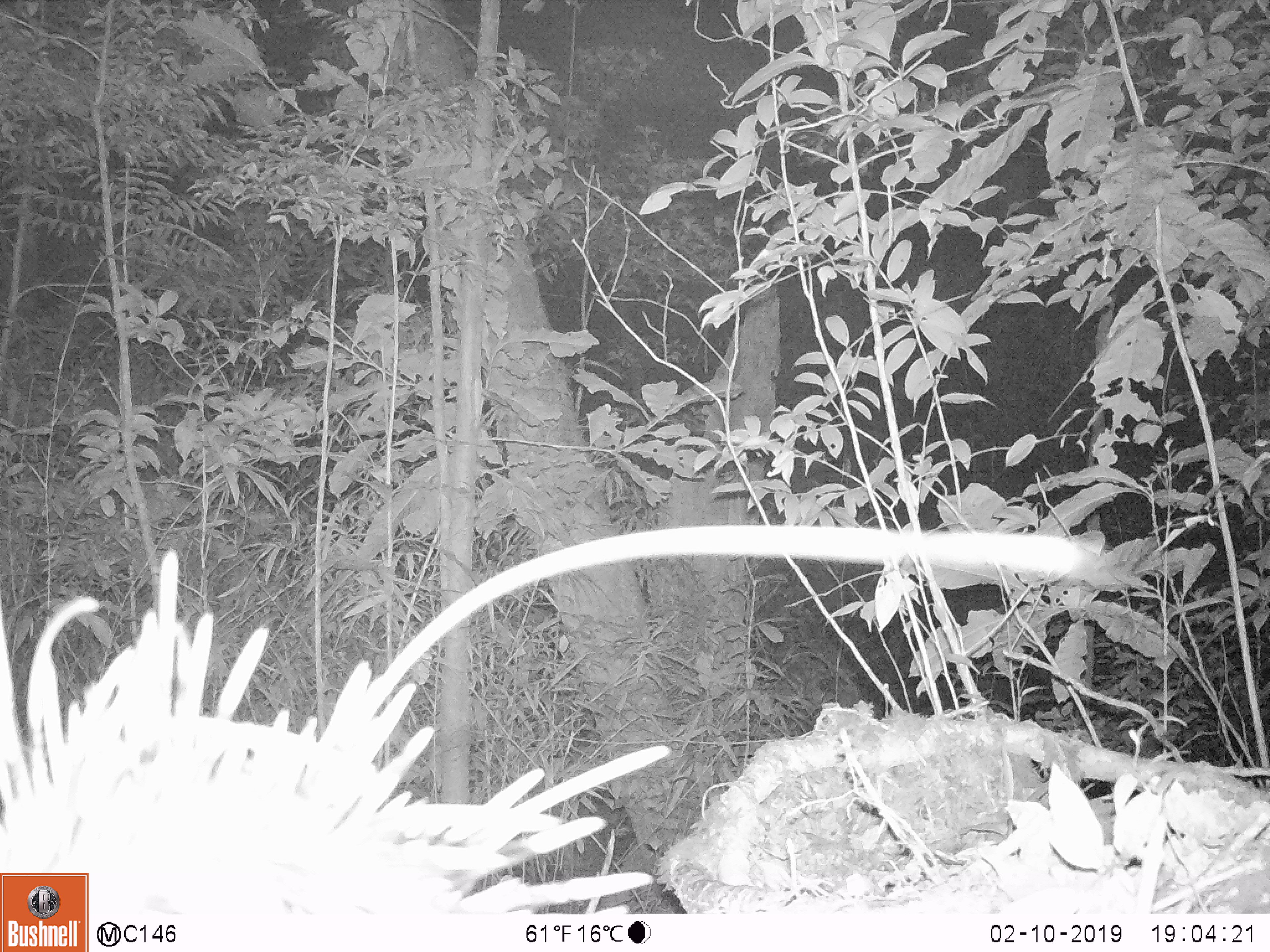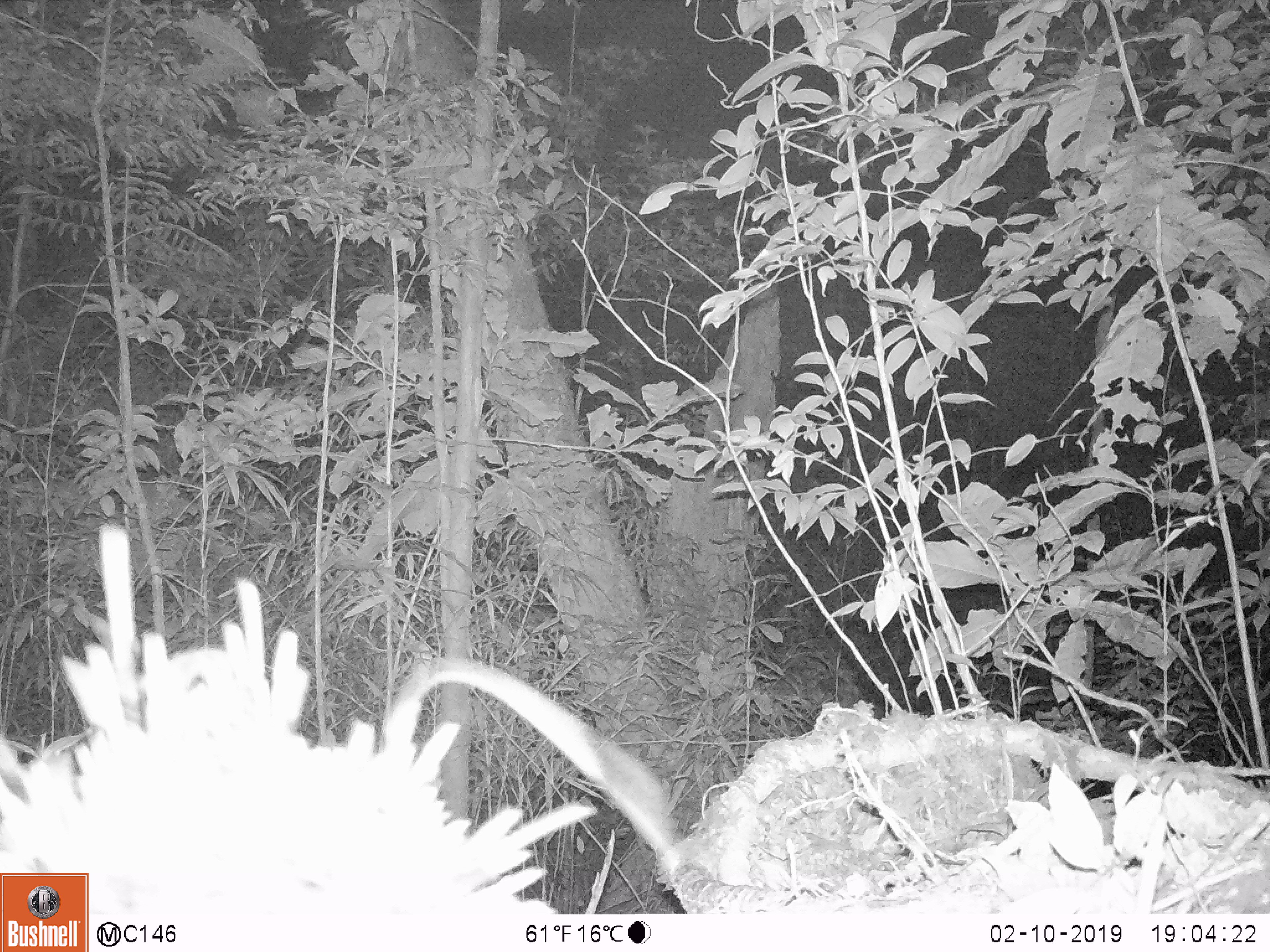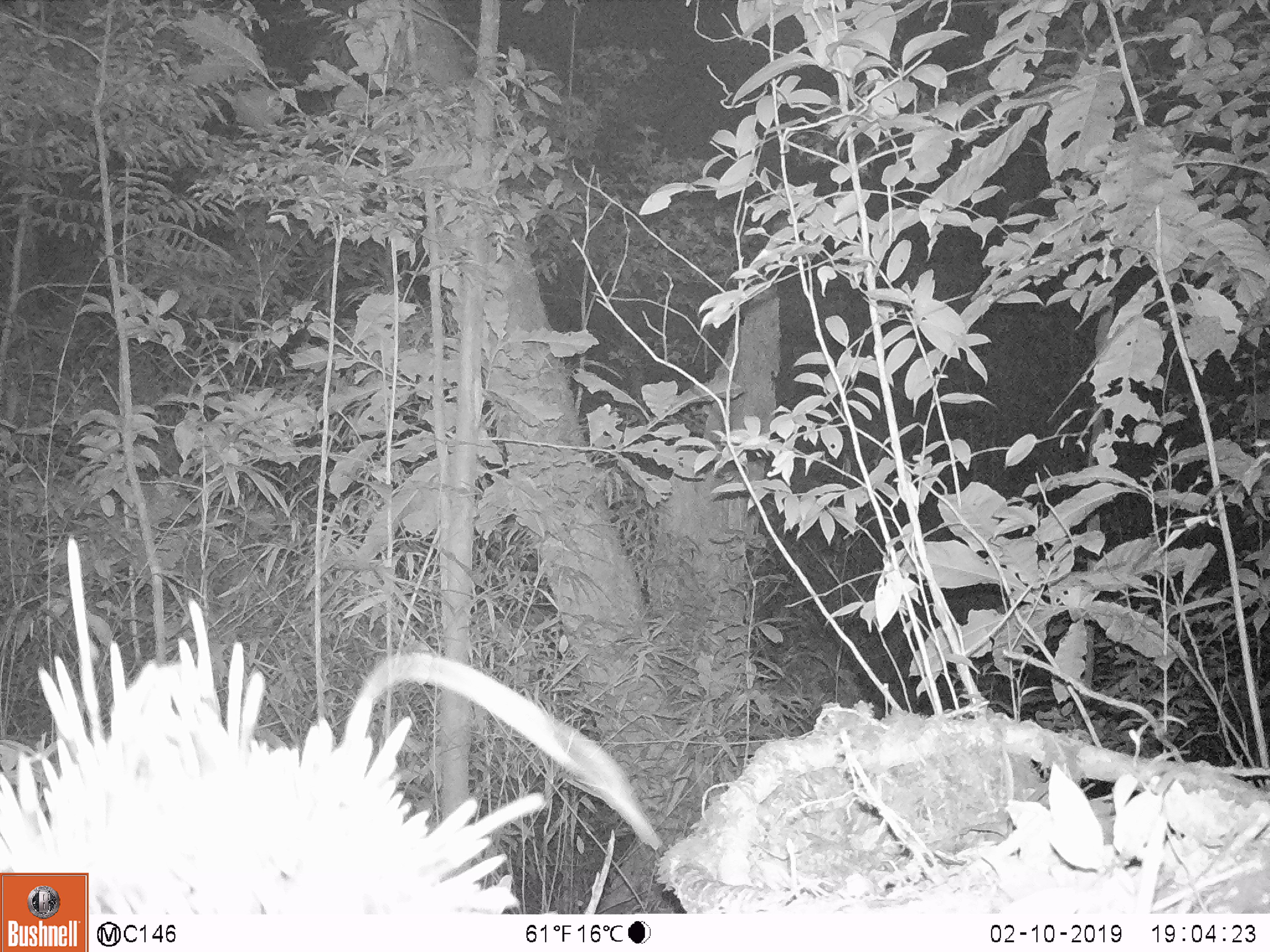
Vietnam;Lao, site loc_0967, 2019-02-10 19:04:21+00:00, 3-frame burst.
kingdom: Animalia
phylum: Chordata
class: Mammalia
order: Rodentia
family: Hystricidae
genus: Hystrix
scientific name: Hystrix brachyura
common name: malayan porcupine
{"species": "malayan porcupine (Hystrix brachyura)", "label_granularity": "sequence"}